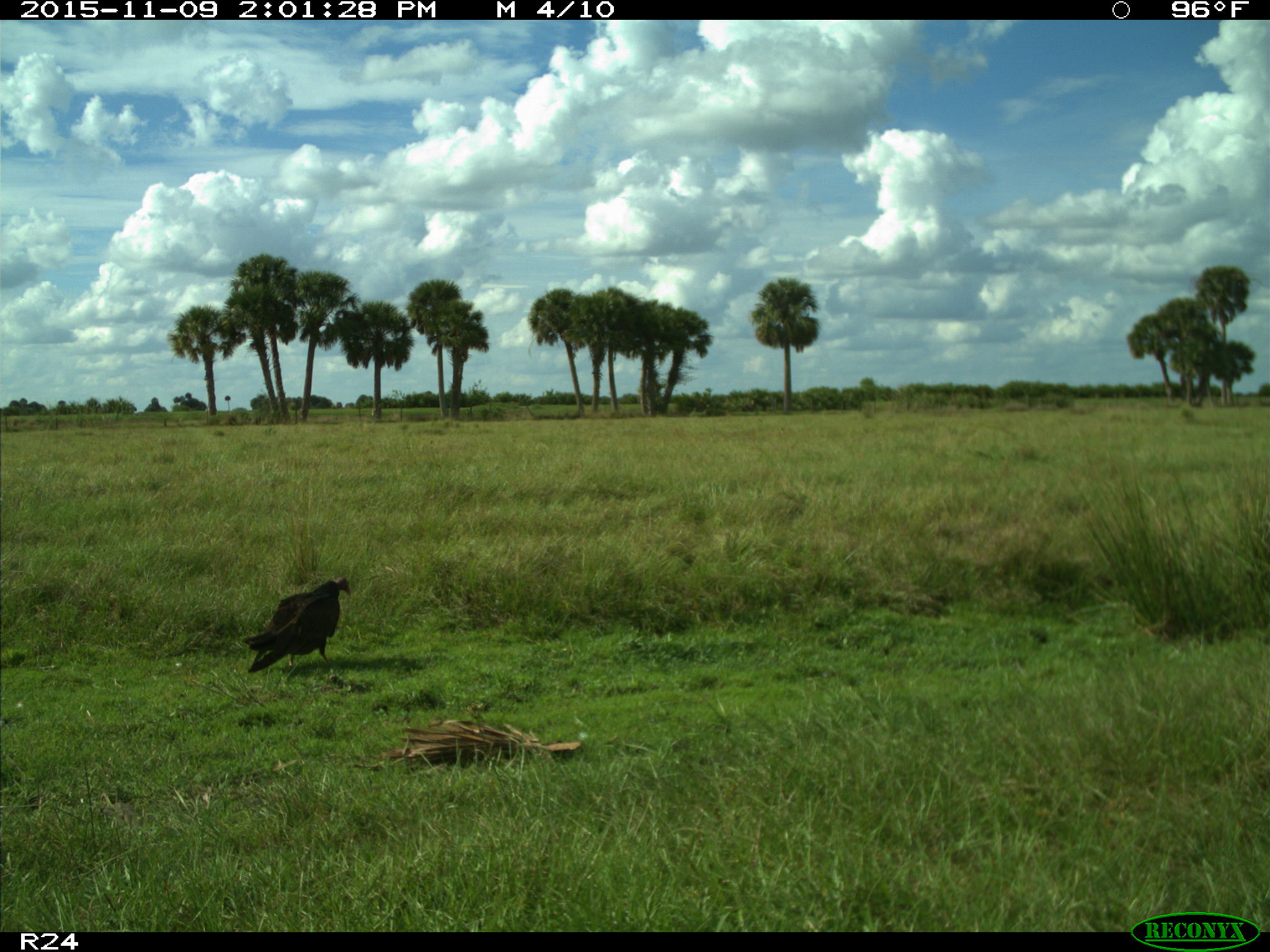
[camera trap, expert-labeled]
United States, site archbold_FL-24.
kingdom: Animalia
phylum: Chordata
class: Aves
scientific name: Aves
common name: birds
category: unidentified bird